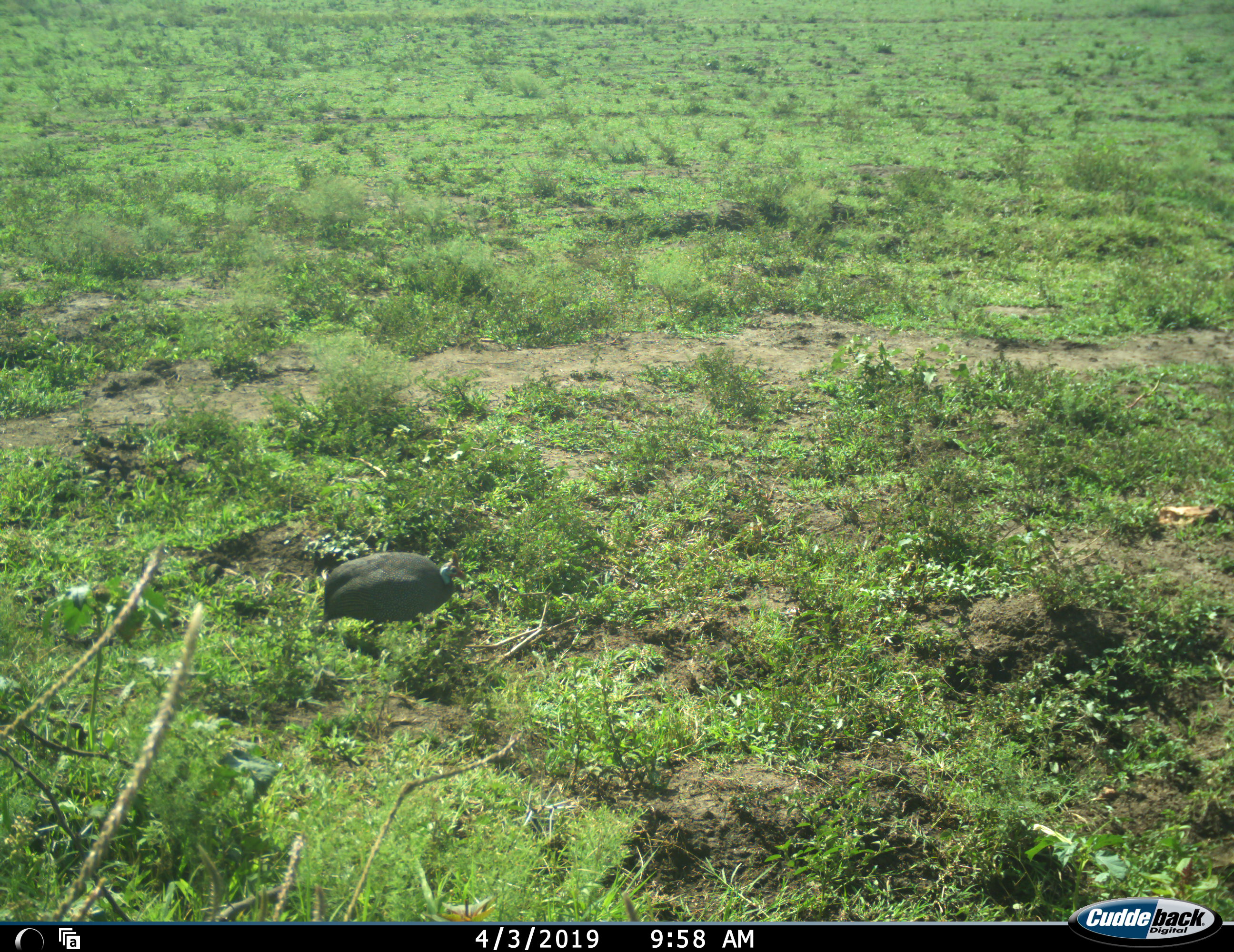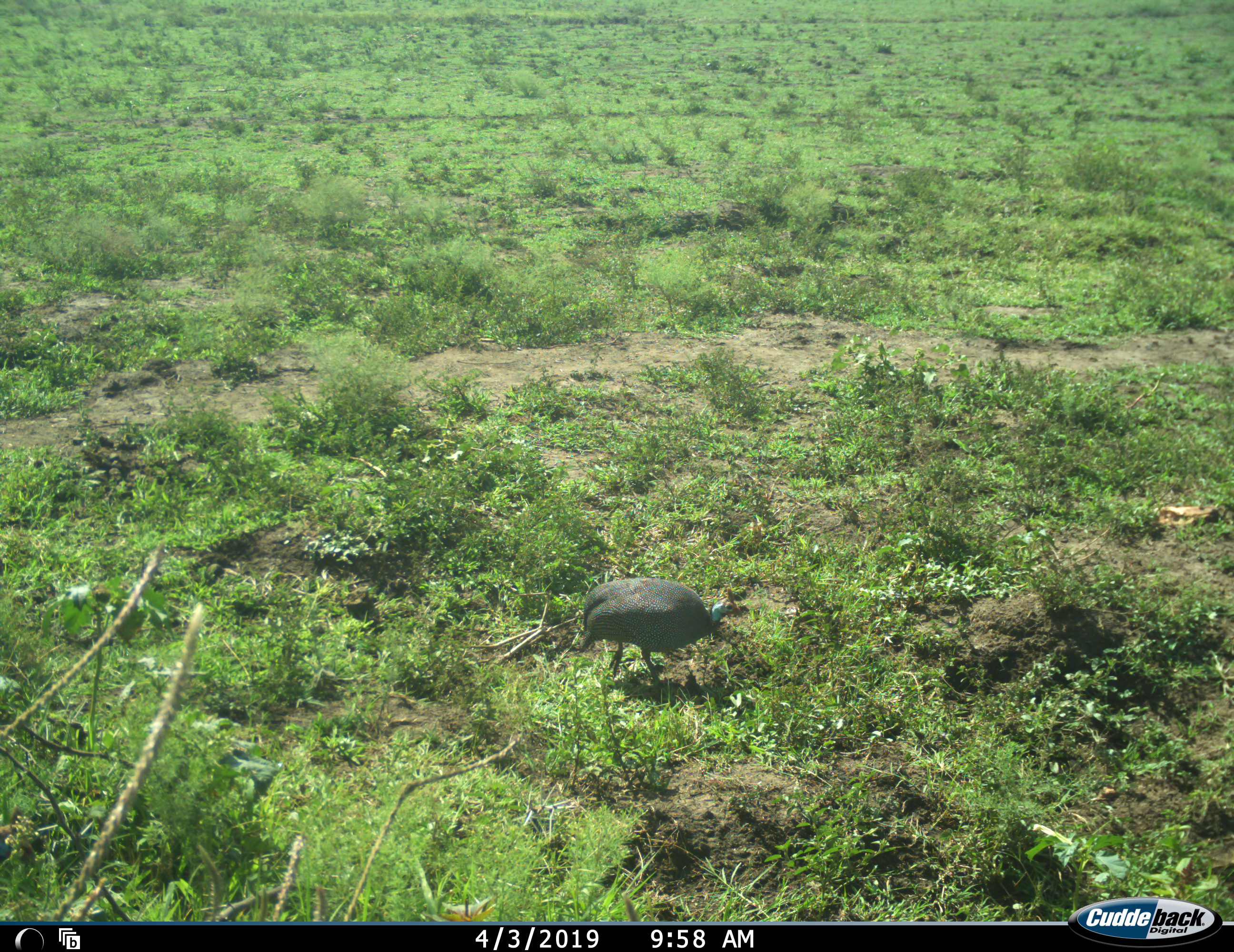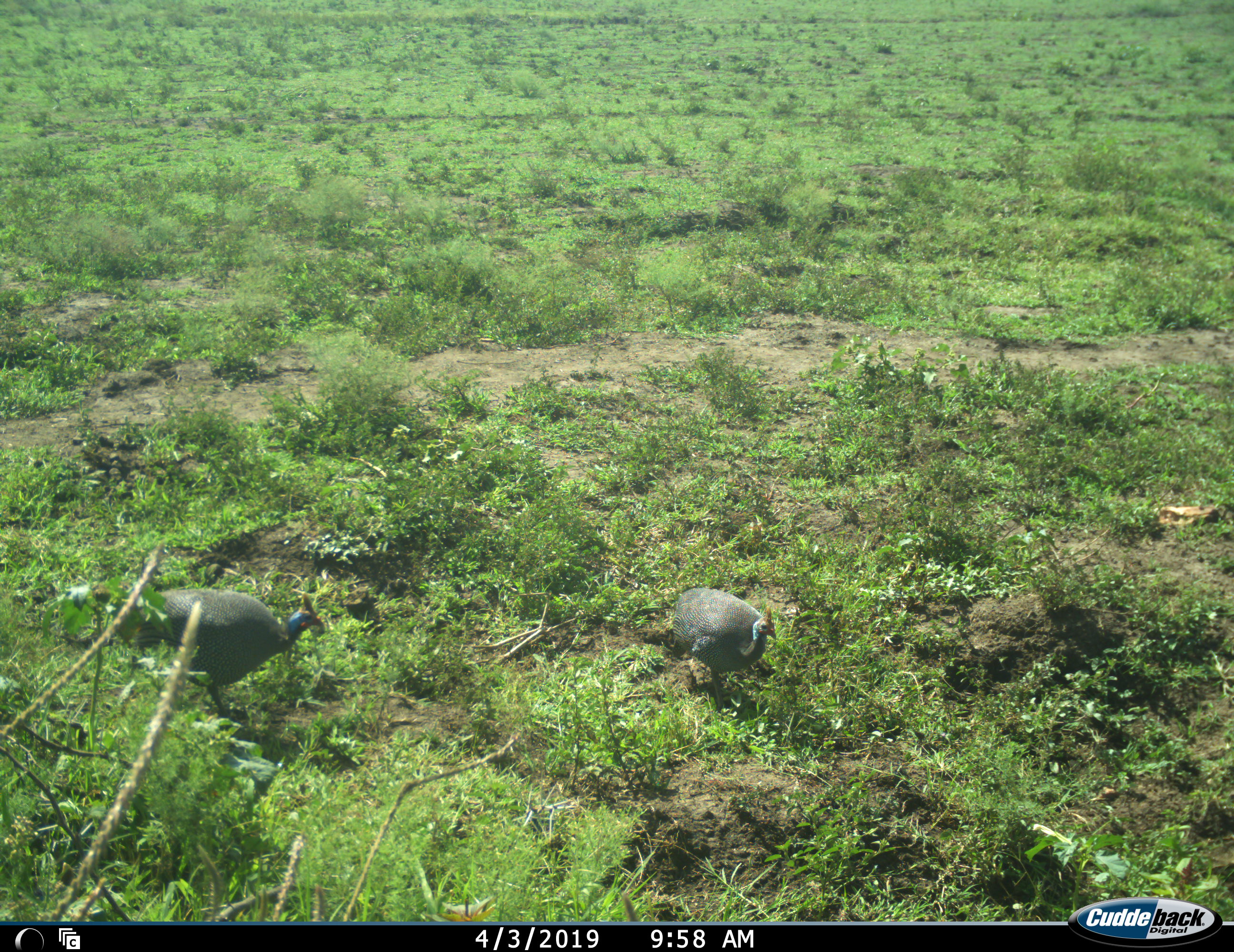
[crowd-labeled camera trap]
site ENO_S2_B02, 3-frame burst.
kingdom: Animalia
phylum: Chordata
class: Aves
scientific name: Aves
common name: bird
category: birdother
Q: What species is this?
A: Birdother (bird) (Aves).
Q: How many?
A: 2.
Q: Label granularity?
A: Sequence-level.